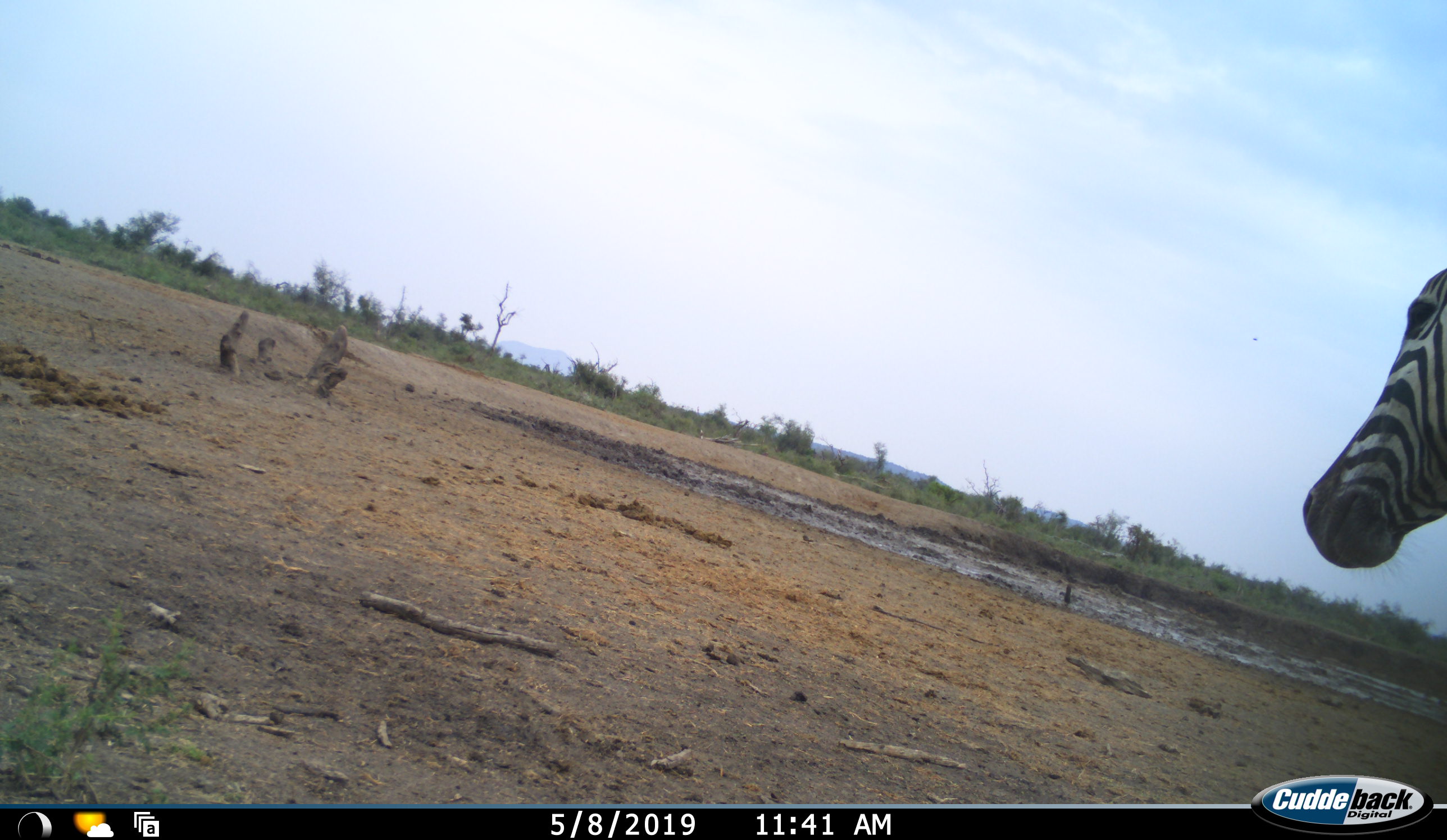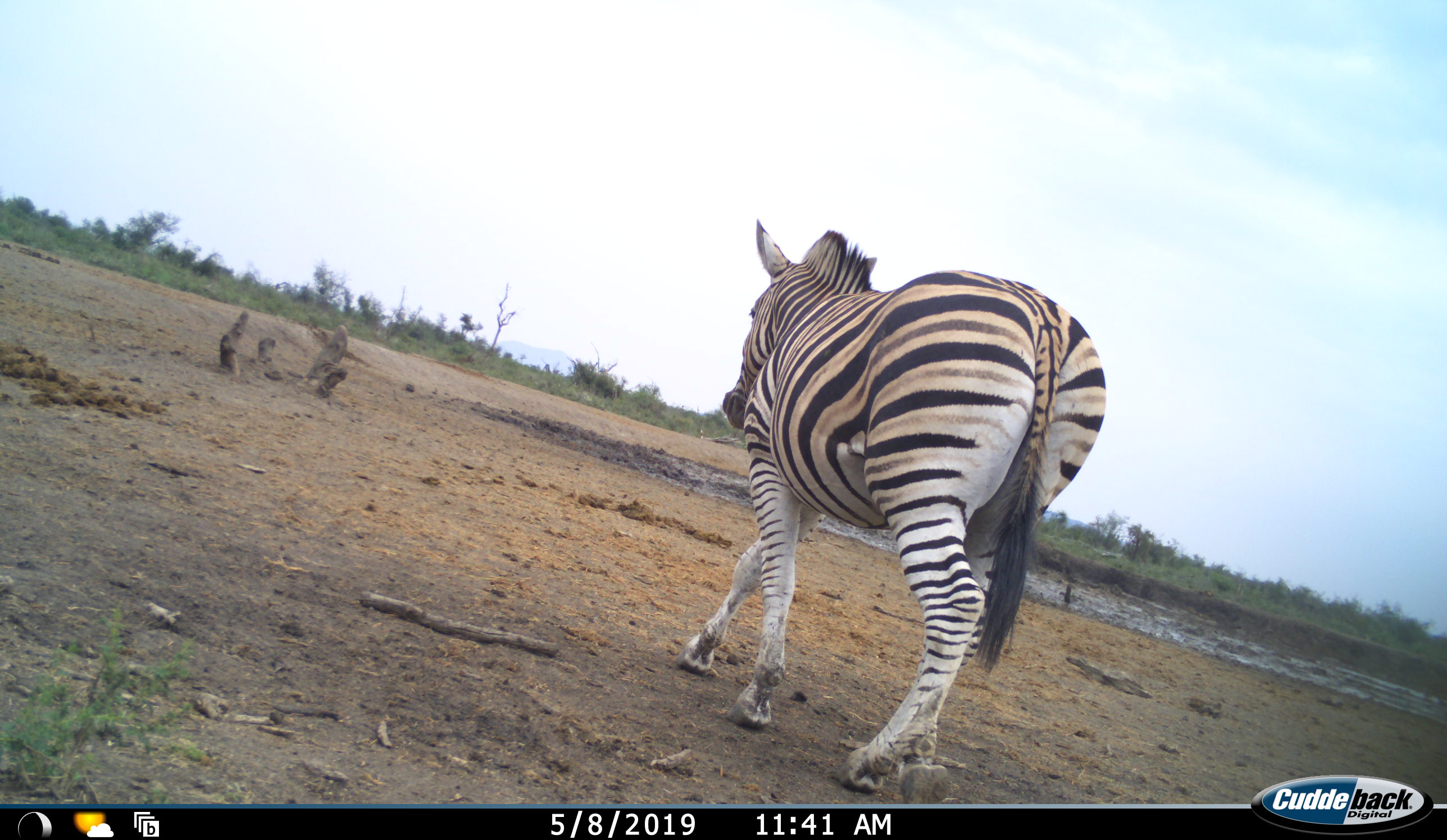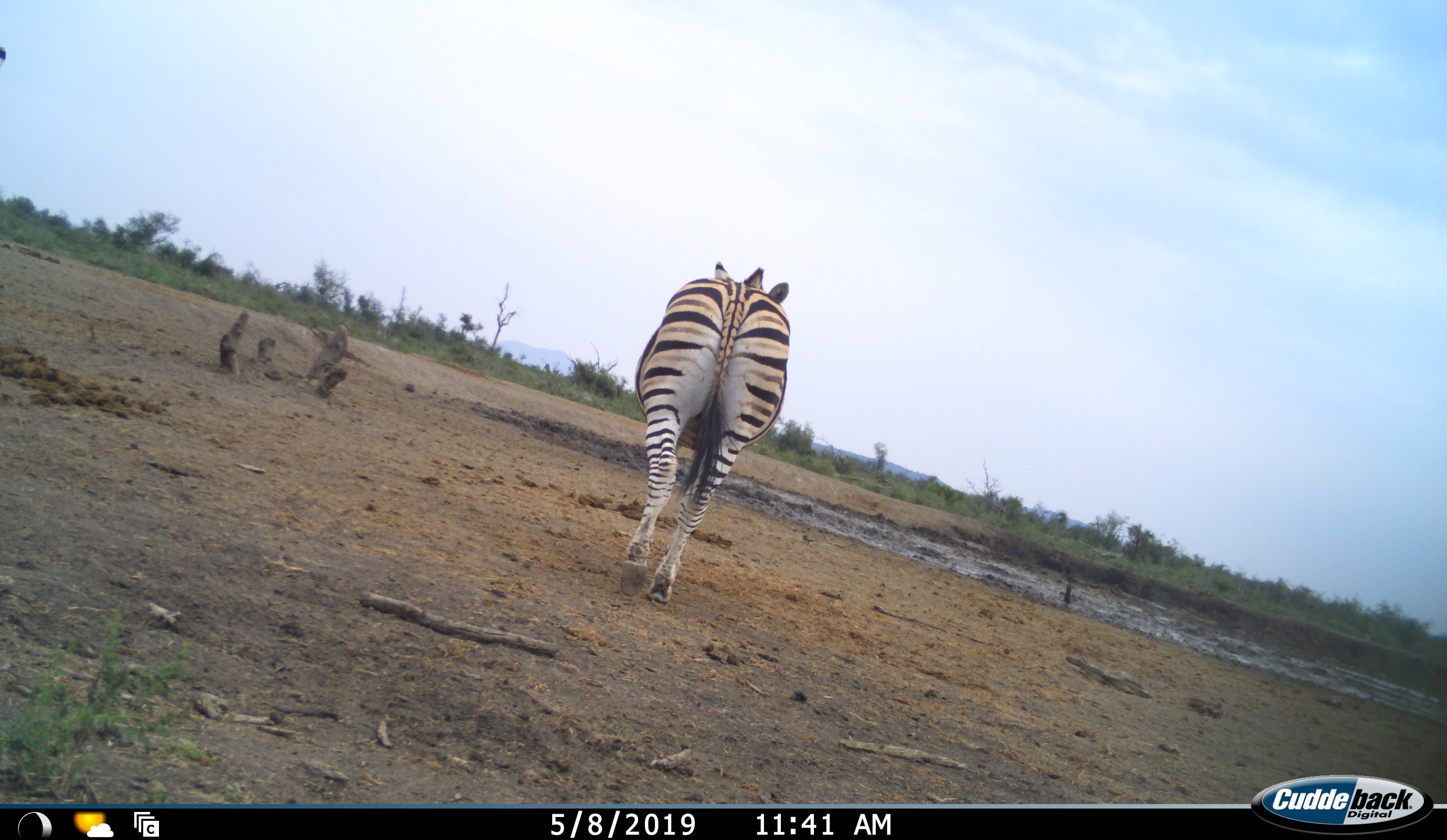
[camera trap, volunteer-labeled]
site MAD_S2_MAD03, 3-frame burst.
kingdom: Animalia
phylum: Chordata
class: Mammalia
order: Perissodactyla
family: Equidae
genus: Equus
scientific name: Equus quagga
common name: plains zebra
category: zebraplains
Zebraplains (plains zebra) (Equus quagga), count 1. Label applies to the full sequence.